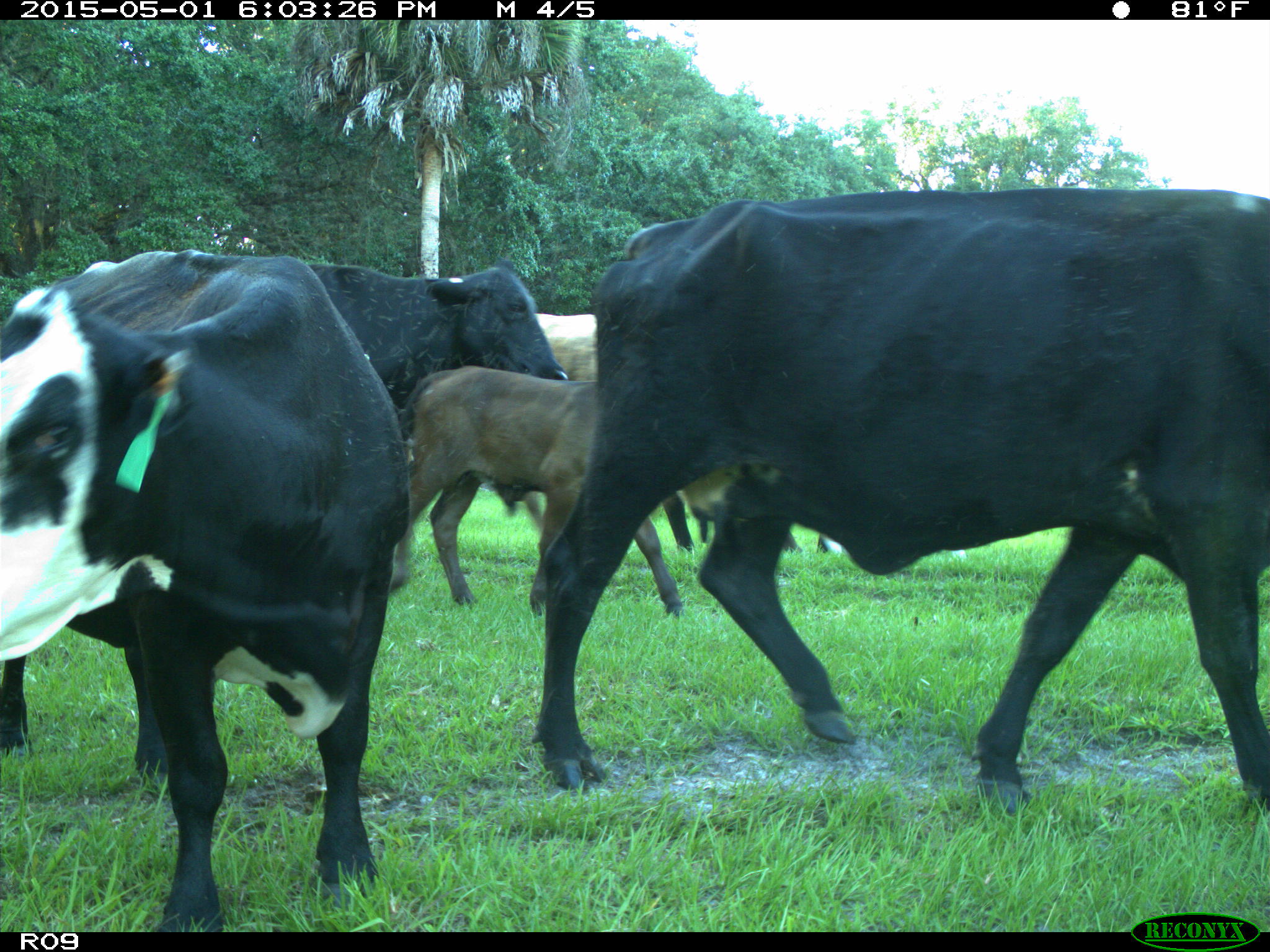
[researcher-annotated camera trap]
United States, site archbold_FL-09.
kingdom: Animalia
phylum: Chordata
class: Mammalia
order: Artiodactyla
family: Bovidae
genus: Bos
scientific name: Bos taurus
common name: domestic cow